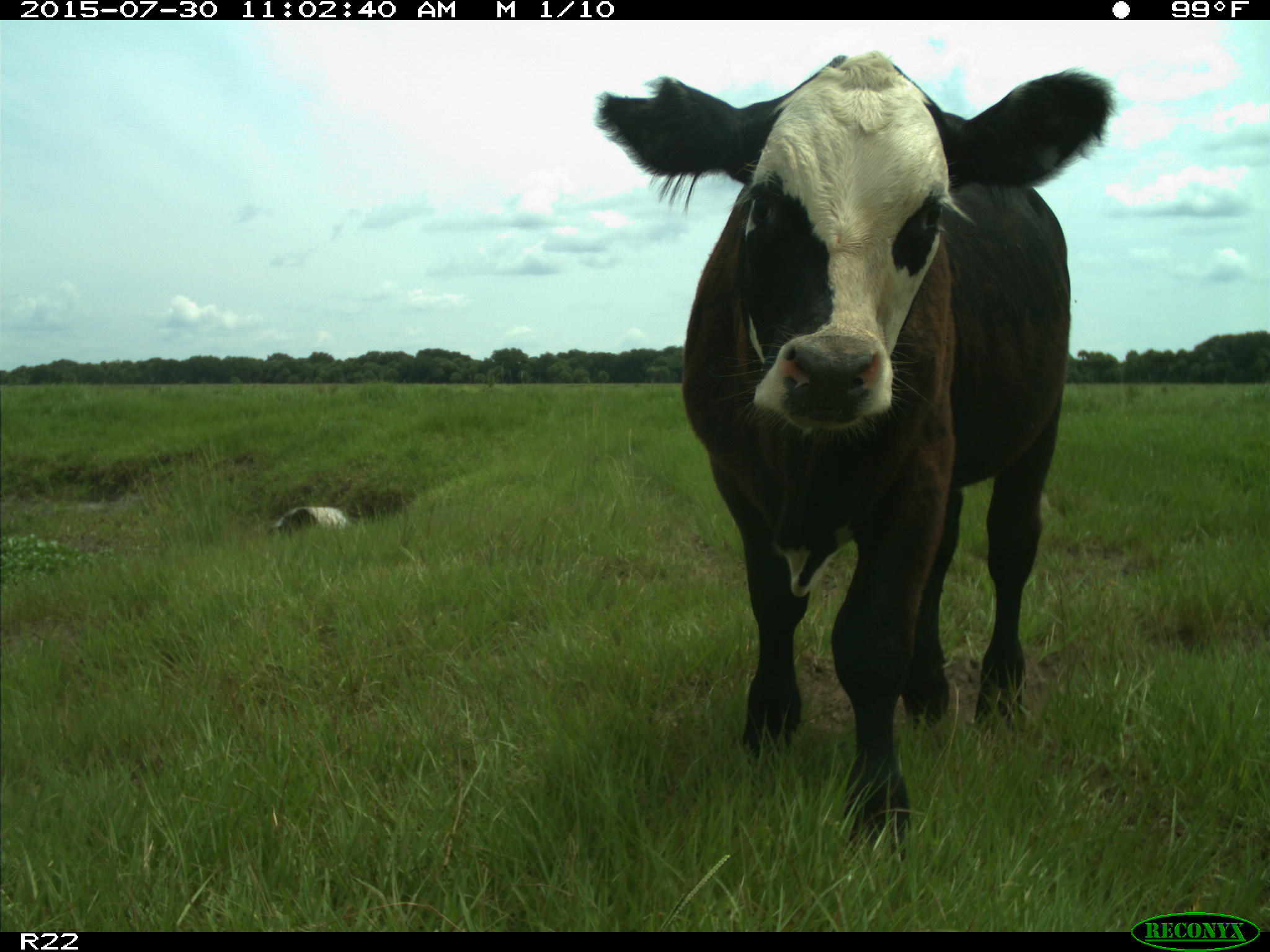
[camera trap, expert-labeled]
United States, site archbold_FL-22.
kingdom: Animalia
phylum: Chordata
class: Mammalia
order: Artiodactyla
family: Bovidae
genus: Bos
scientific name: Bos taurus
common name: domestic cow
Bos taurus (domestic cow).